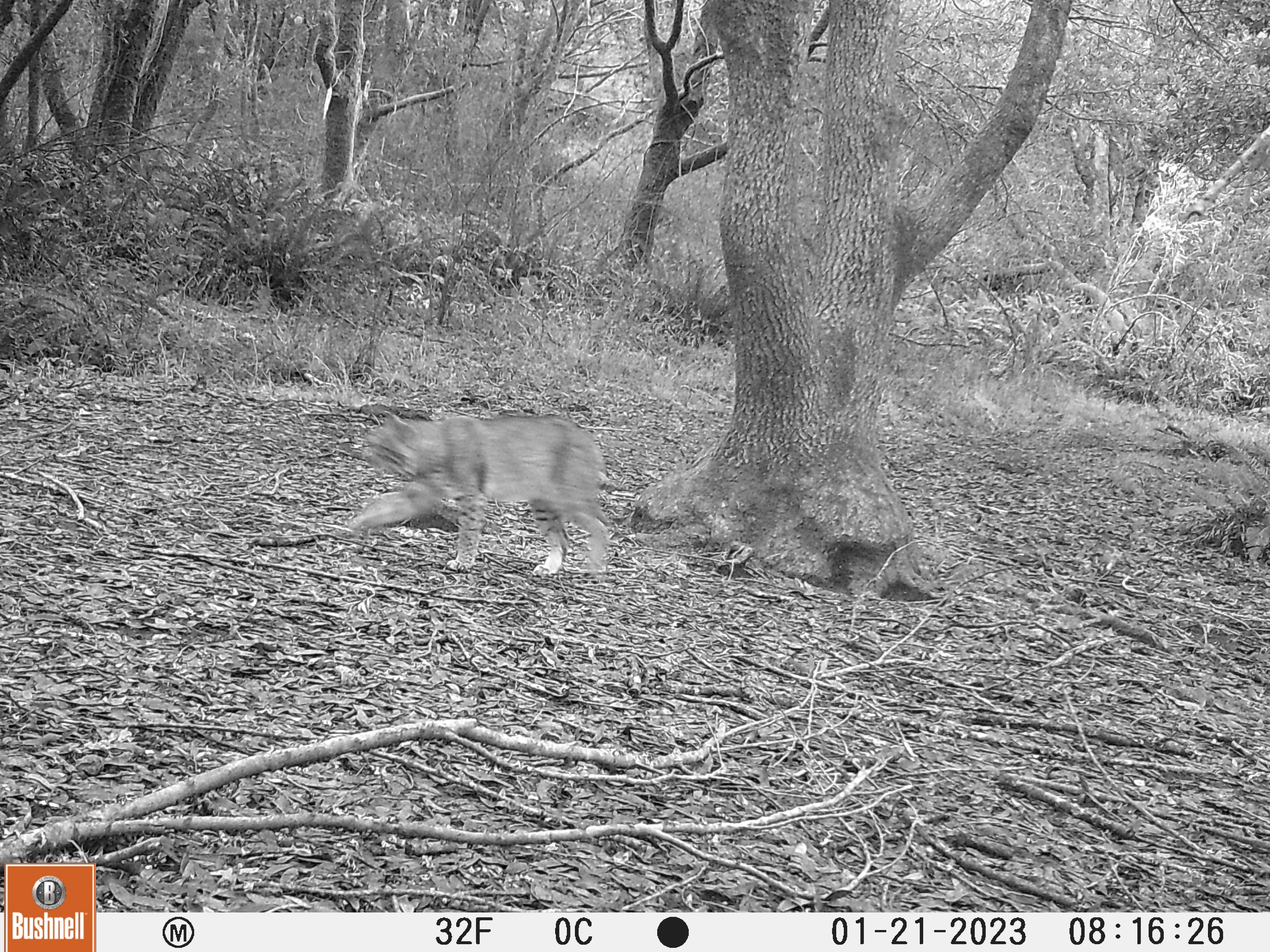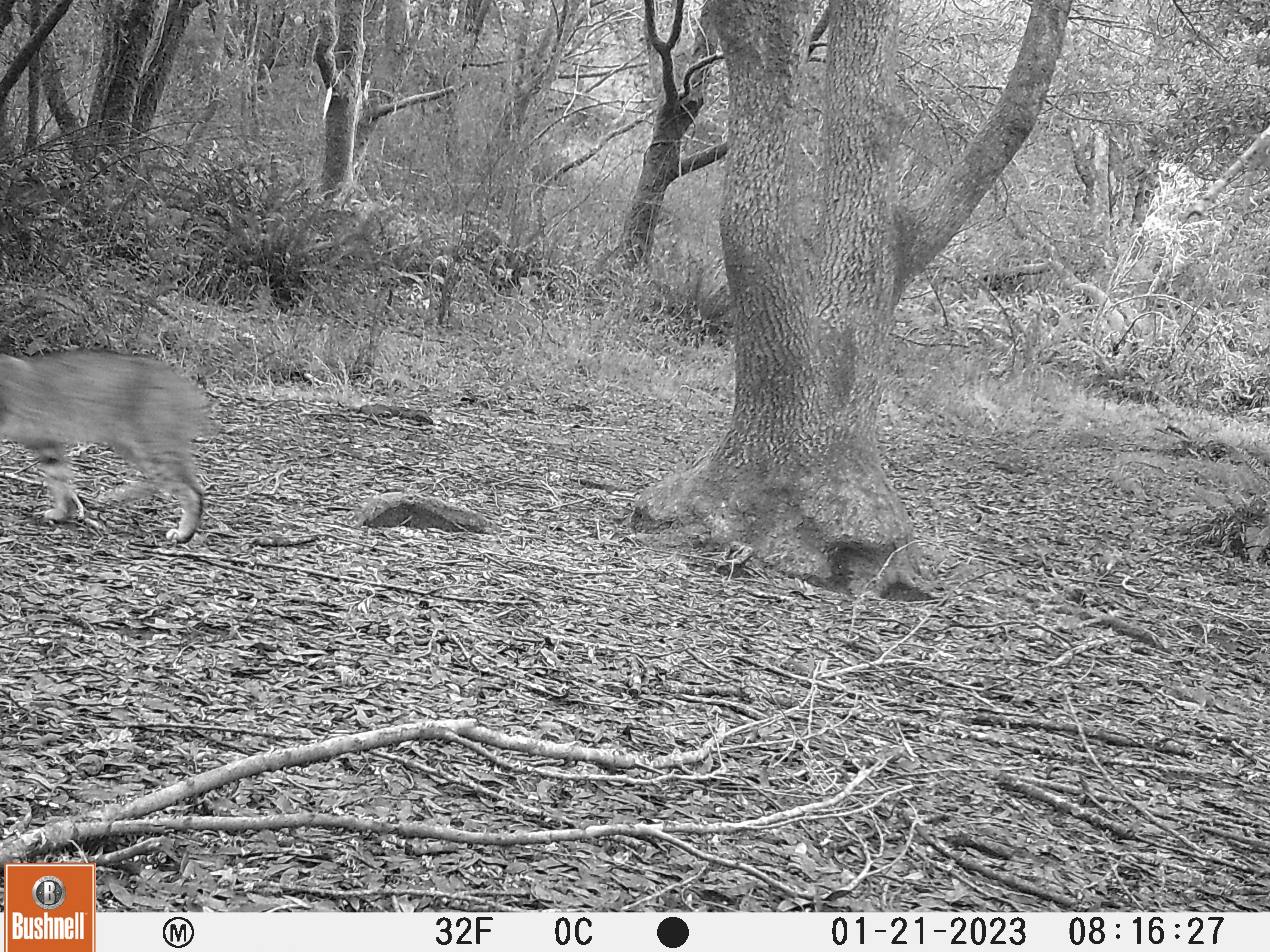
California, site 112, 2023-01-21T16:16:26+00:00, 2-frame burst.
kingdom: Animalia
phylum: Chordata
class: Mammalia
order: Carnivora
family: Felidae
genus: Lynx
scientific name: Lynx rufus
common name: bobcat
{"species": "bobcat (Lynx rufus)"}